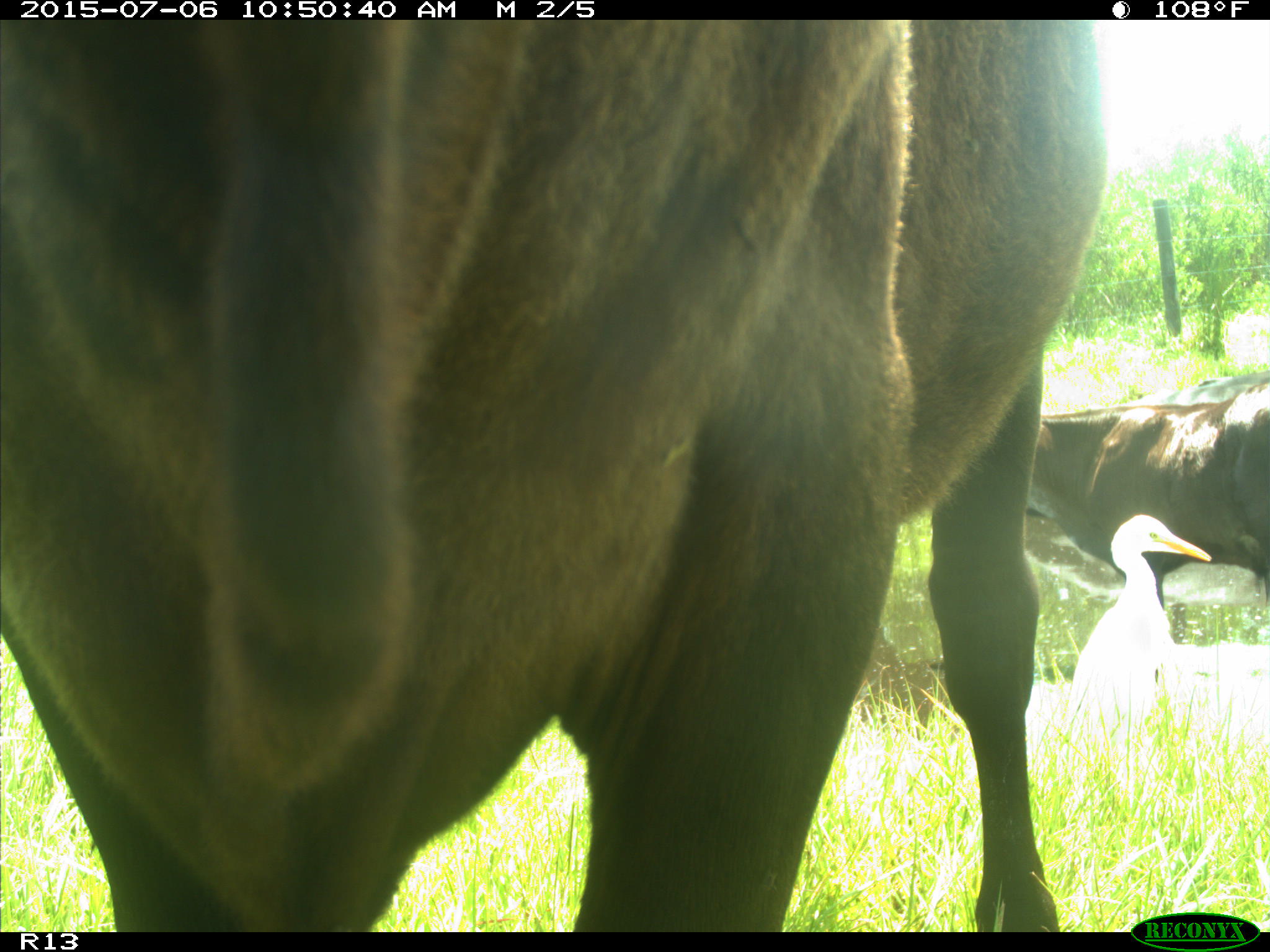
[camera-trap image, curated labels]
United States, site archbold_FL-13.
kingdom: Animalia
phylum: Chordata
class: Mammalia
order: Artiodactyla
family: Bovidae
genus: Bos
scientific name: Bos taurus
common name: domestic cow